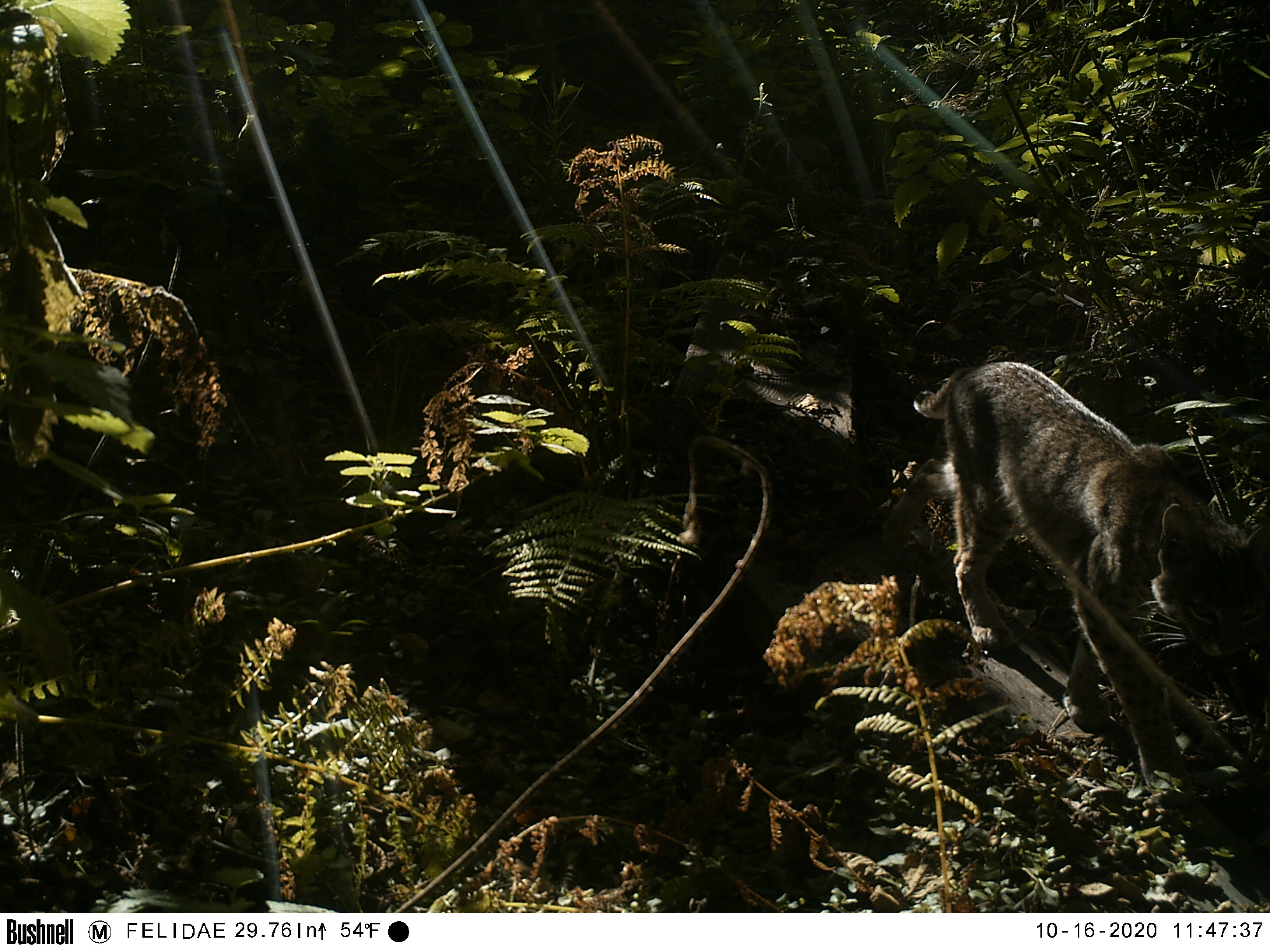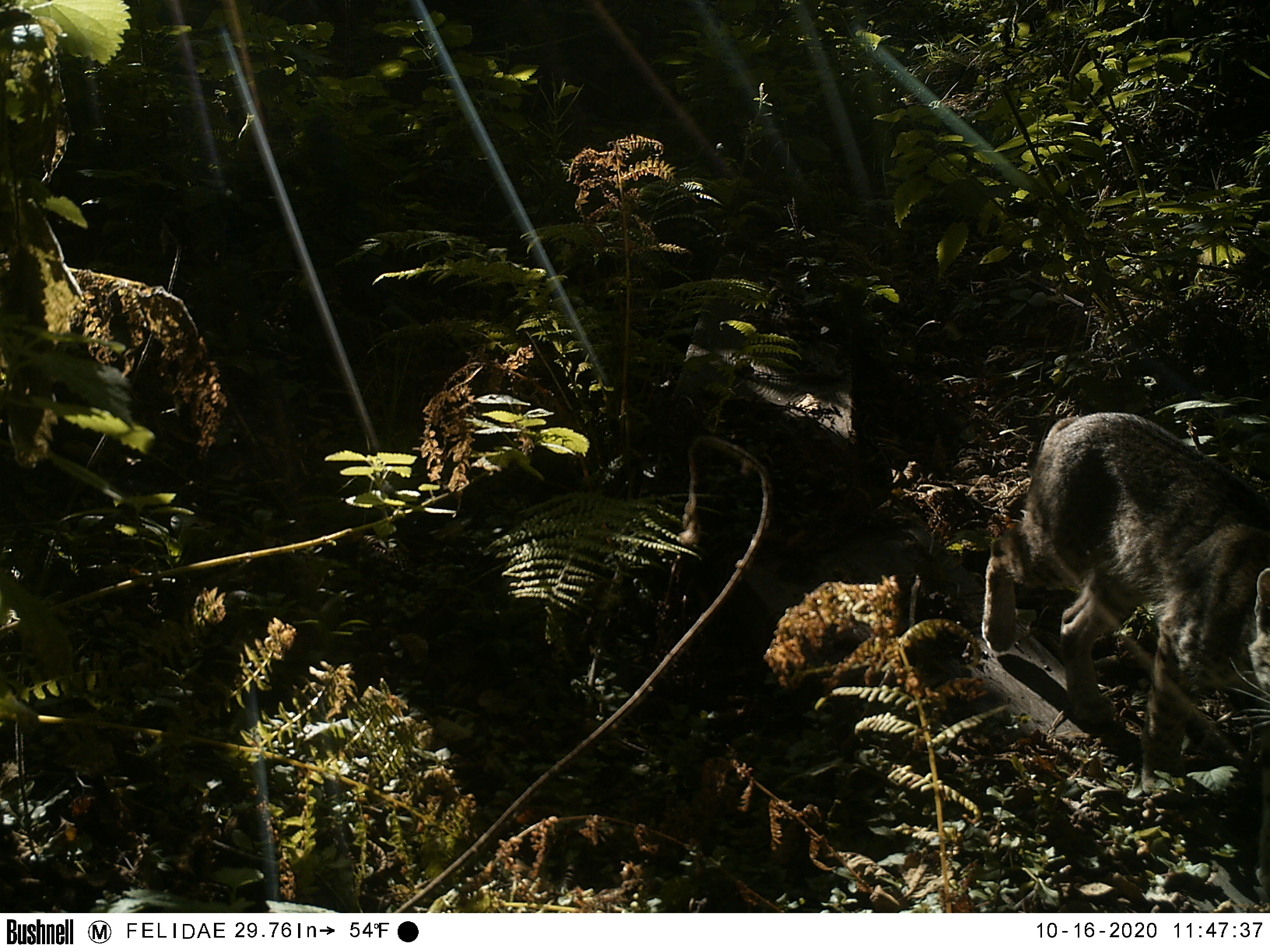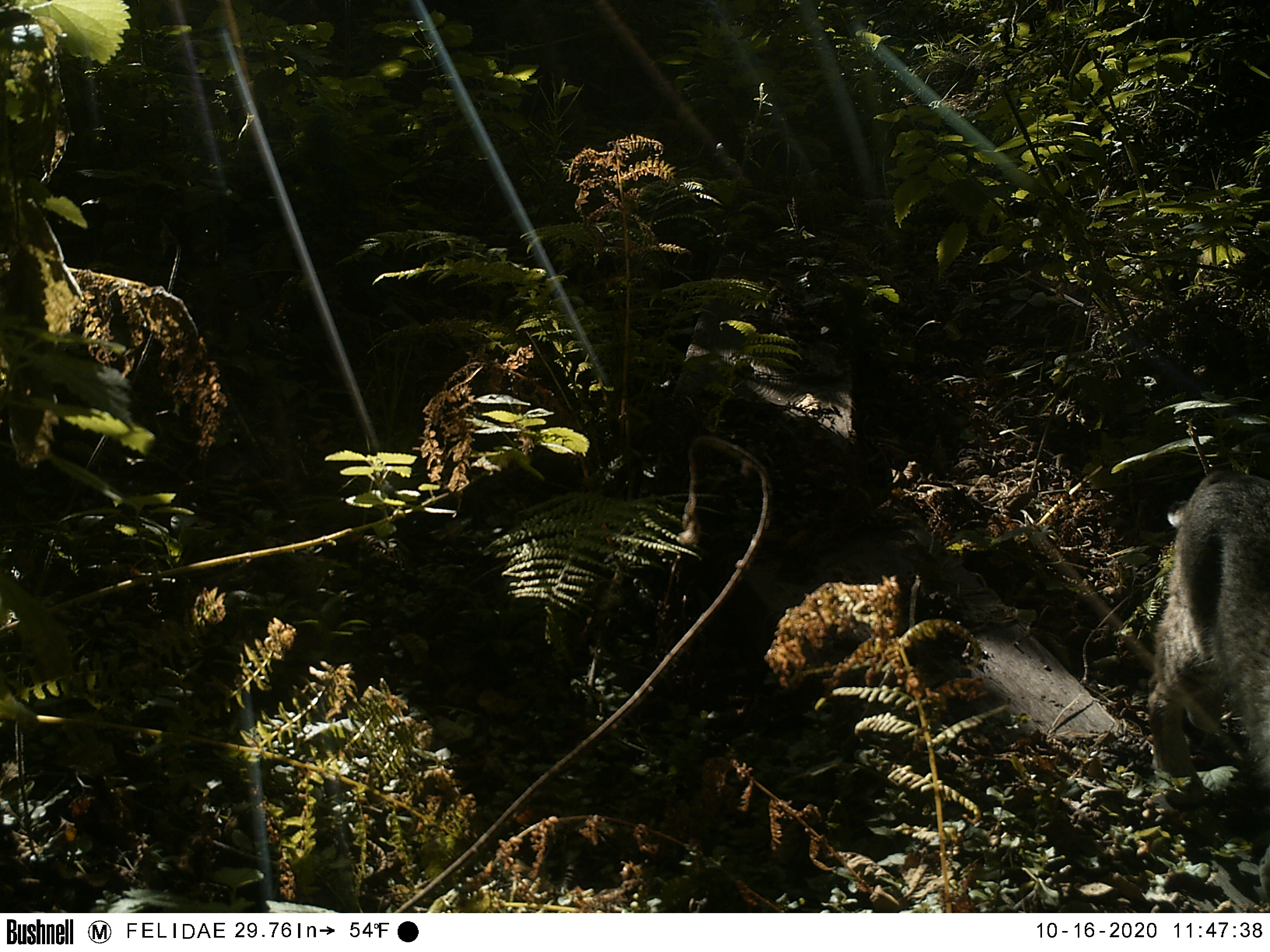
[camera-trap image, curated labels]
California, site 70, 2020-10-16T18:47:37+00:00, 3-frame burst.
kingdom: Animalia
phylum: Chordata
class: Mammalia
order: Carnivora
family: Felidae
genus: Lynx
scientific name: Lynx rufus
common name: bobcat